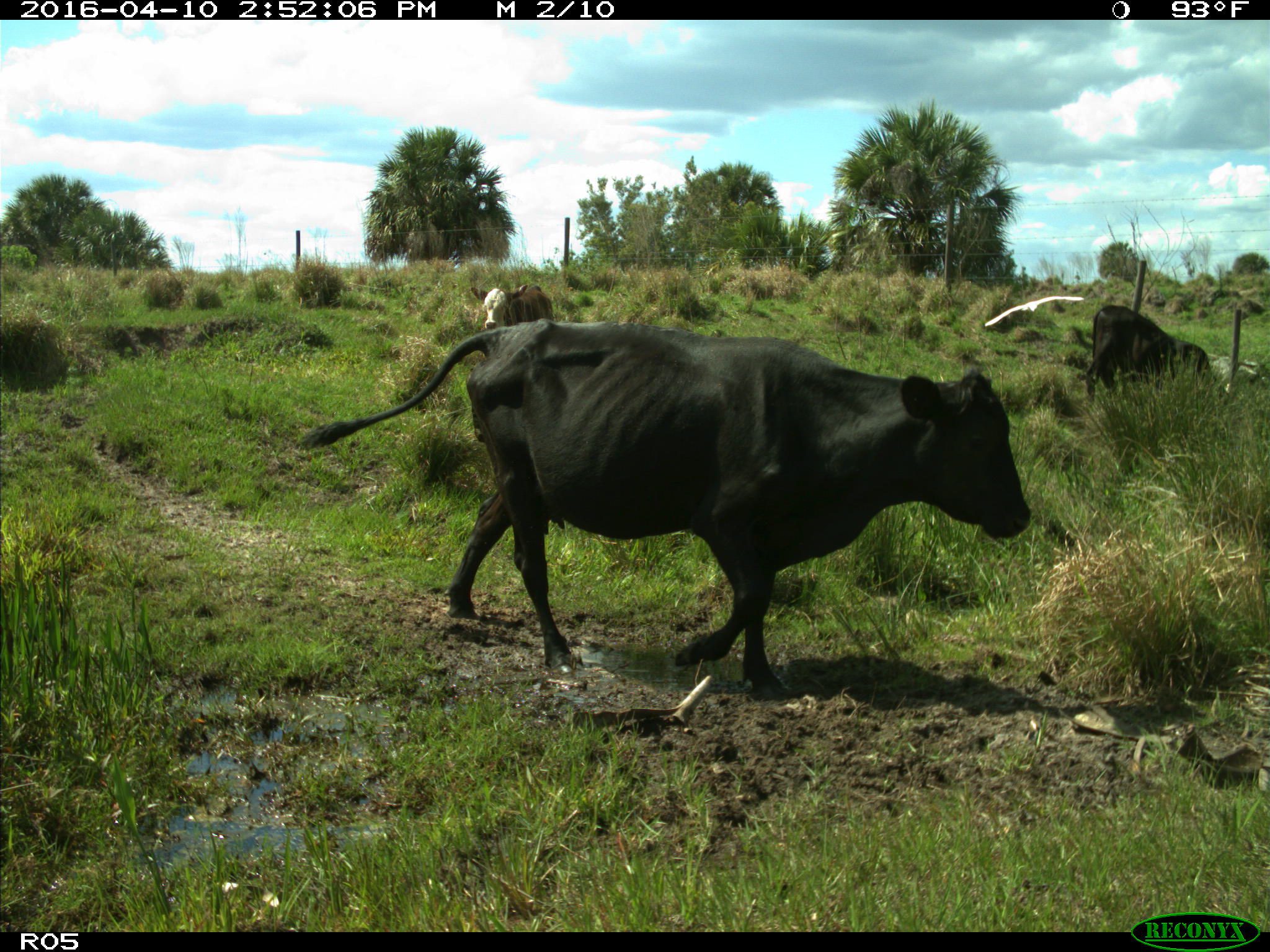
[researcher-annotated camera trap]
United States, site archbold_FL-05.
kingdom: Animalia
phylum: Chordata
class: Mammalia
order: Artiodactyla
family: Bovidae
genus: Bos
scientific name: Bos taurus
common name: domestic cow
Bos taurus (domestic cow).